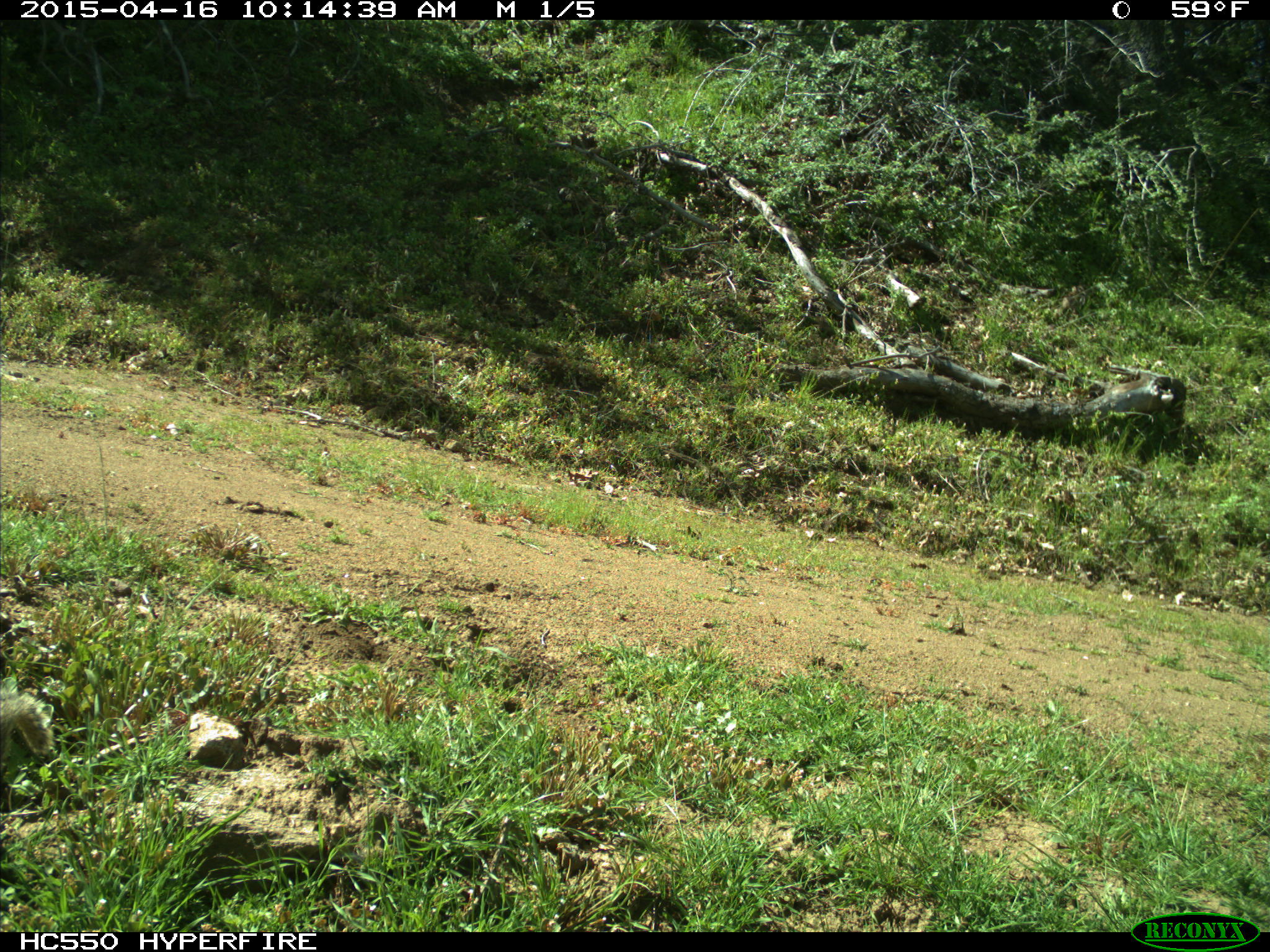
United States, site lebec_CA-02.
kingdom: Animalia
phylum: Chordata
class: Mammalia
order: Rodentia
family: Sciuridae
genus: Otospermophilus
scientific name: Otospermophilus beecheyi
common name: california ground squirrel